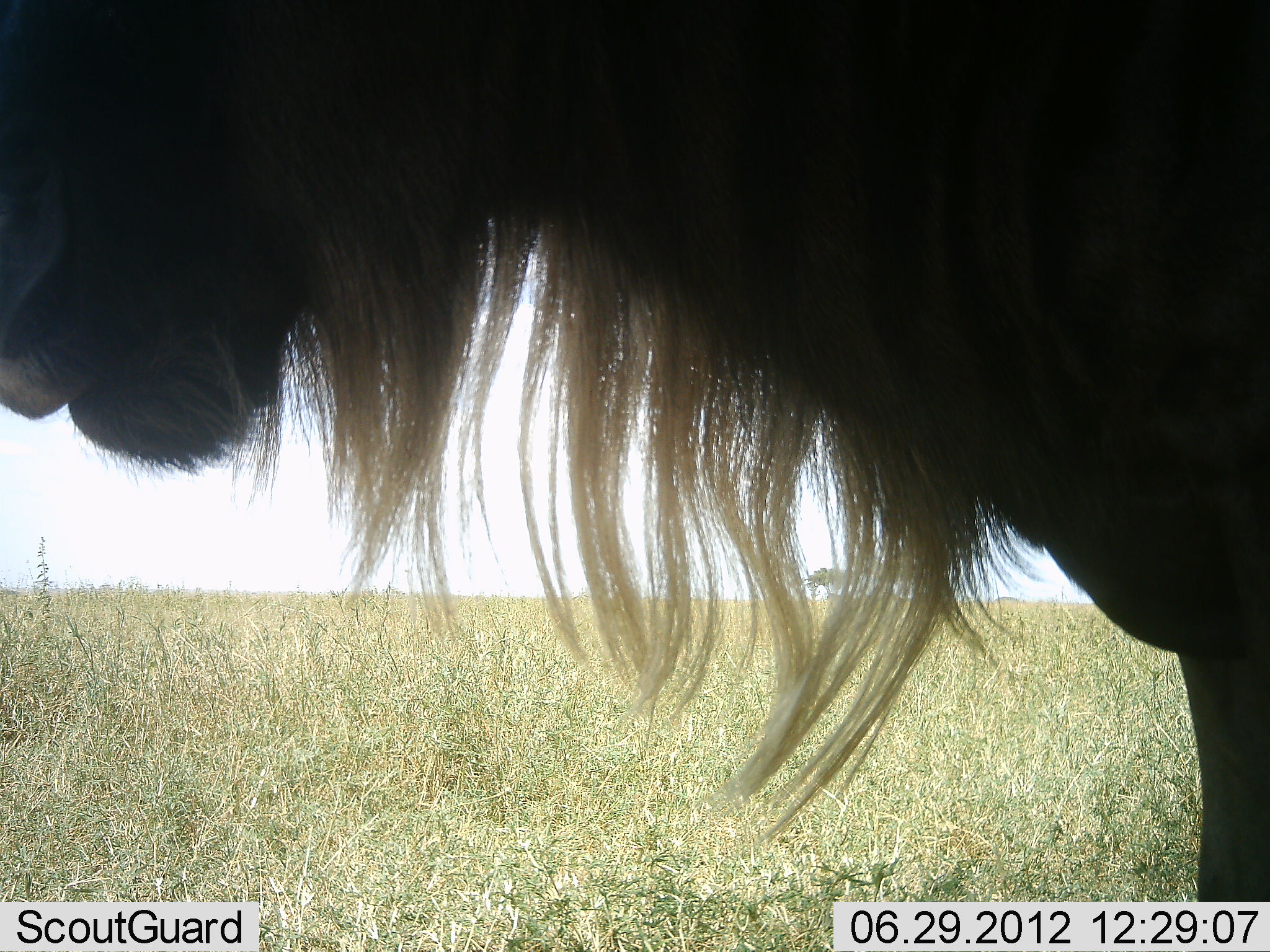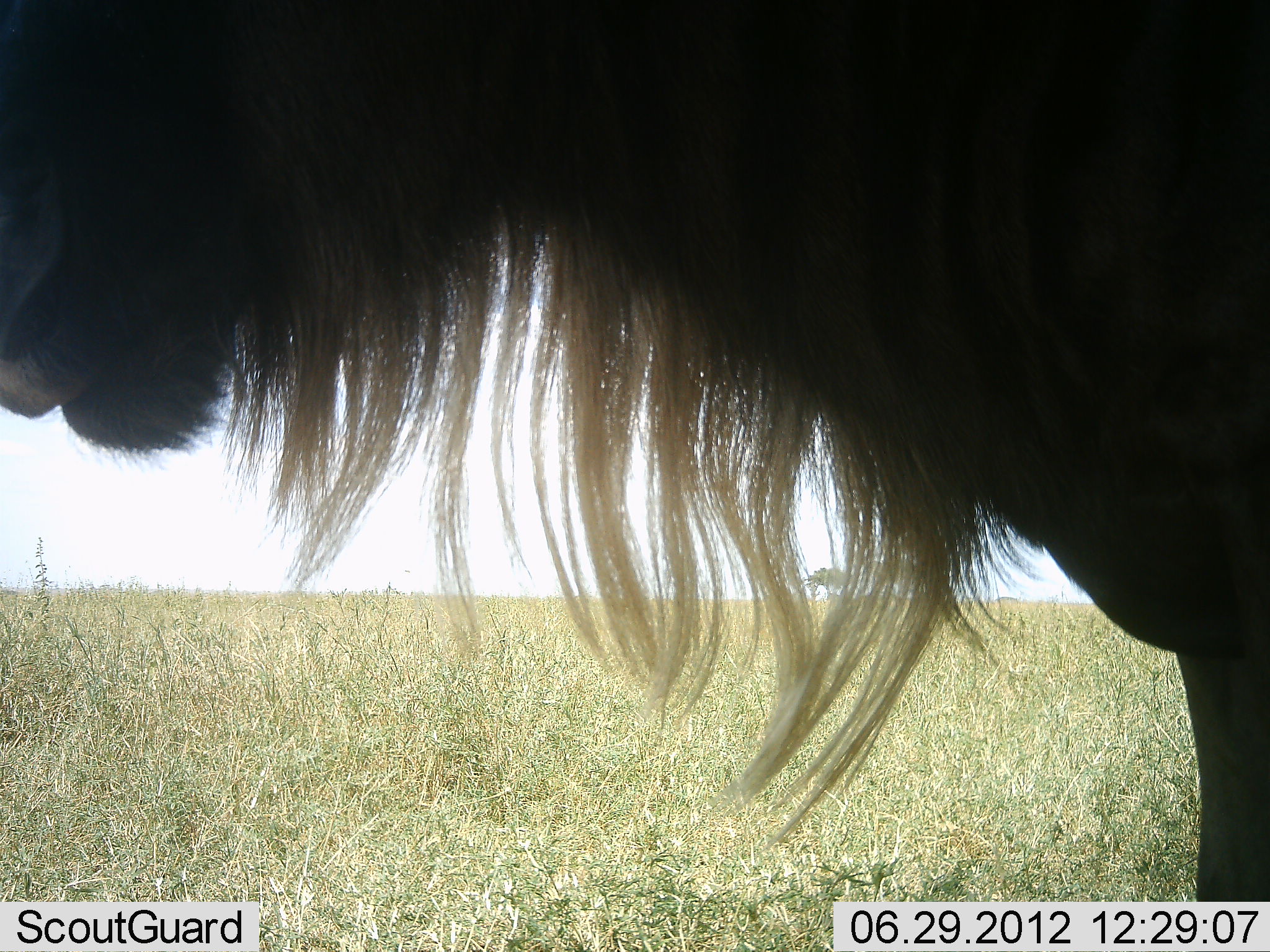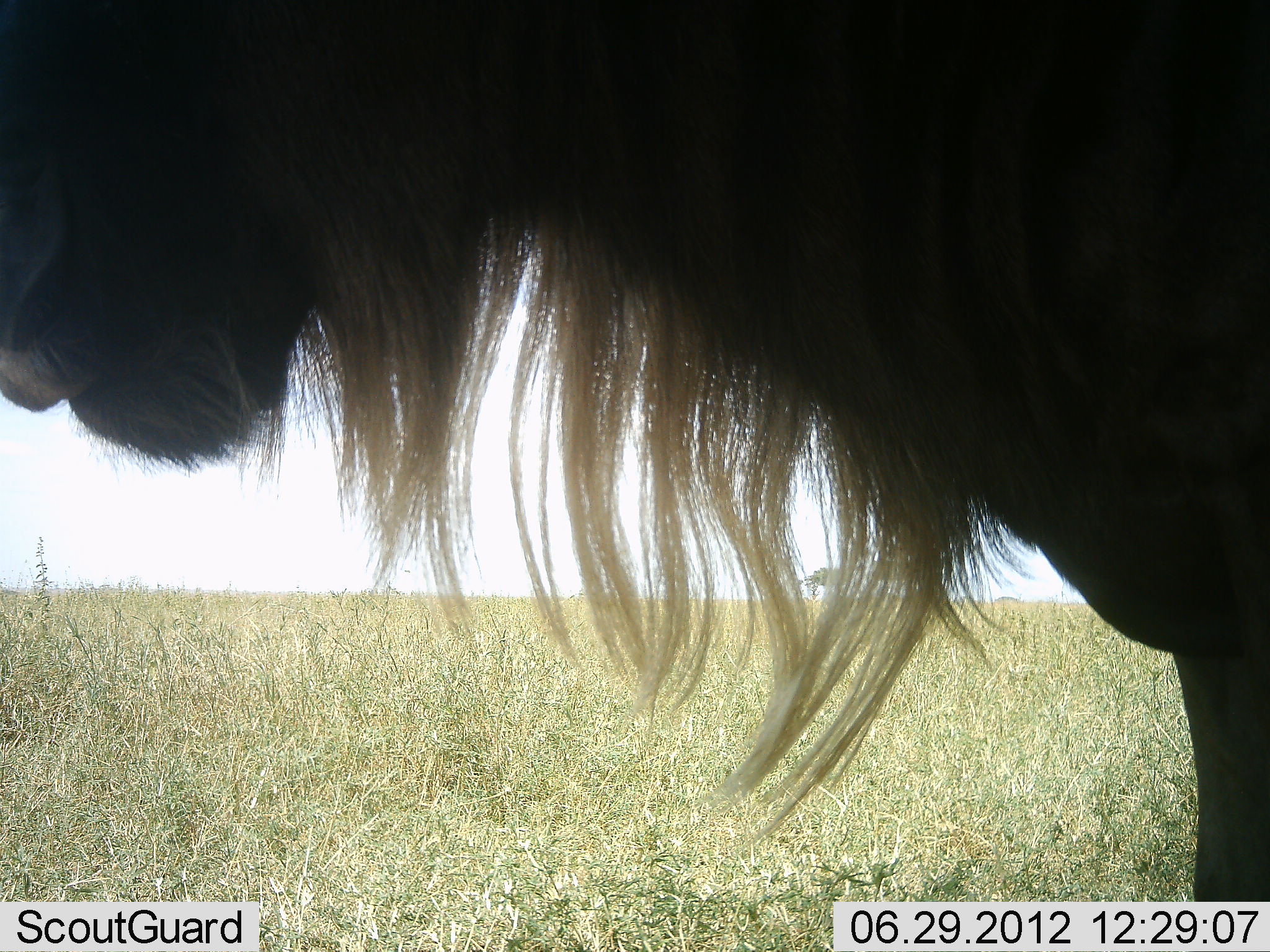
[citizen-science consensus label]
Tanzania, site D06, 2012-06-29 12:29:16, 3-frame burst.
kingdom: Animalia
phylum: Chordata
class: Mammalia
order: Artiodactyla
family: Bovidae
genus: Connochaetes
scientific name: Connochaetes taurinus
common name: blue wildebeest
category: wildebeest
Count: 1.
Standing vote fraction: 80%.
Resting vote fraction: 0%.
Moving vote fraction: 0%.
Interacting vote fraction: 0%.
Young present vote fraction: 0%.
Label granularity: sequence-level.